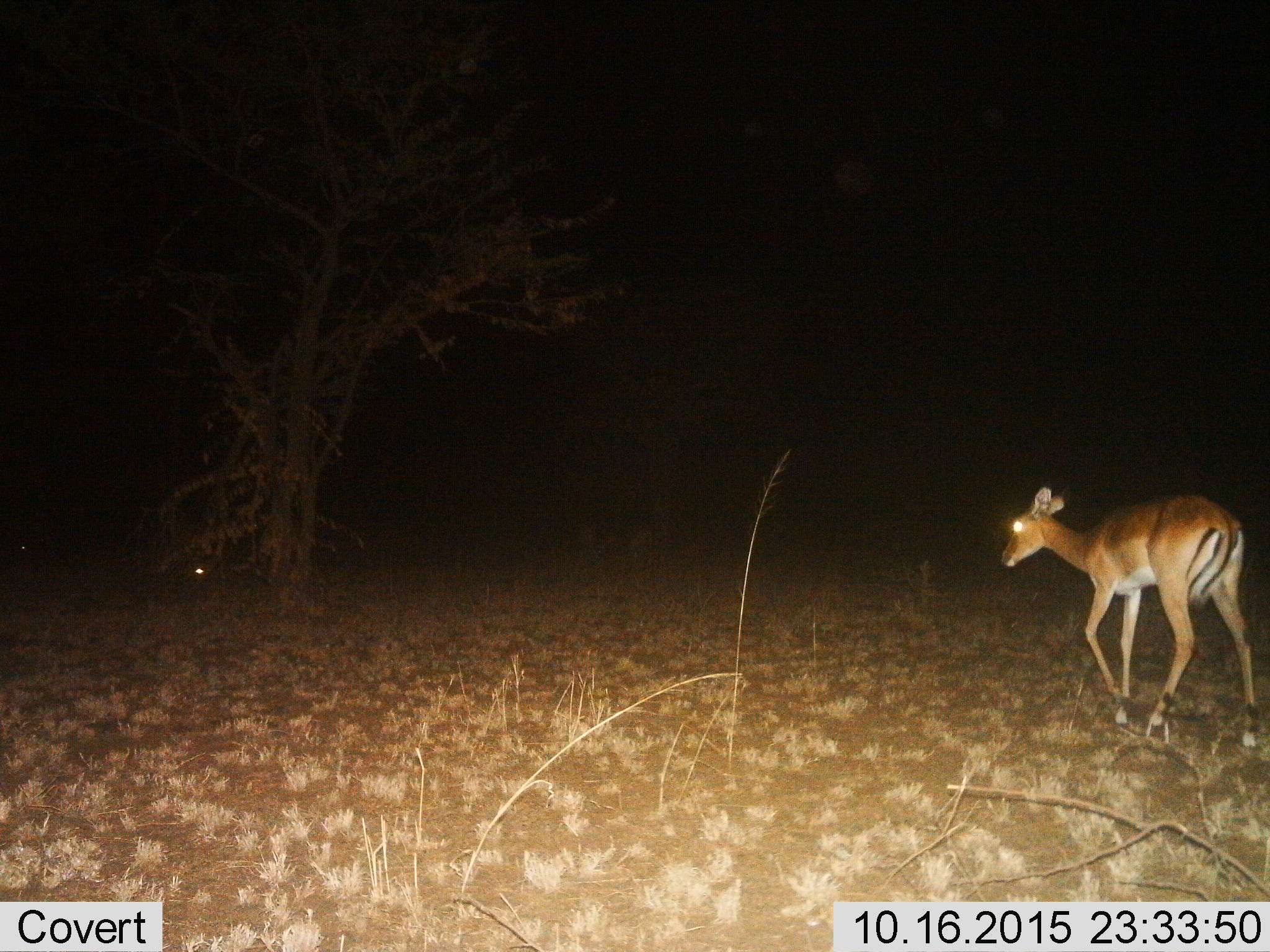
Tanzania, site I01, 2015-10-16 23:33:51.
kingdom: Animalia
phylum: Chordata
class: Mammalia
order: Artiodactyla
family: Bovidae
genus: Aepyceros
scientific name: Aepyceros melampus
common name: impala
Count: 1.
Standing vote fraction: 33%.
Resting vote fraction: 0%.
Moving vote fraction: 83%.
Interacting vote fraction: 0%.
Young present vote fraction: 0%.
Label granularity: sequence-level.